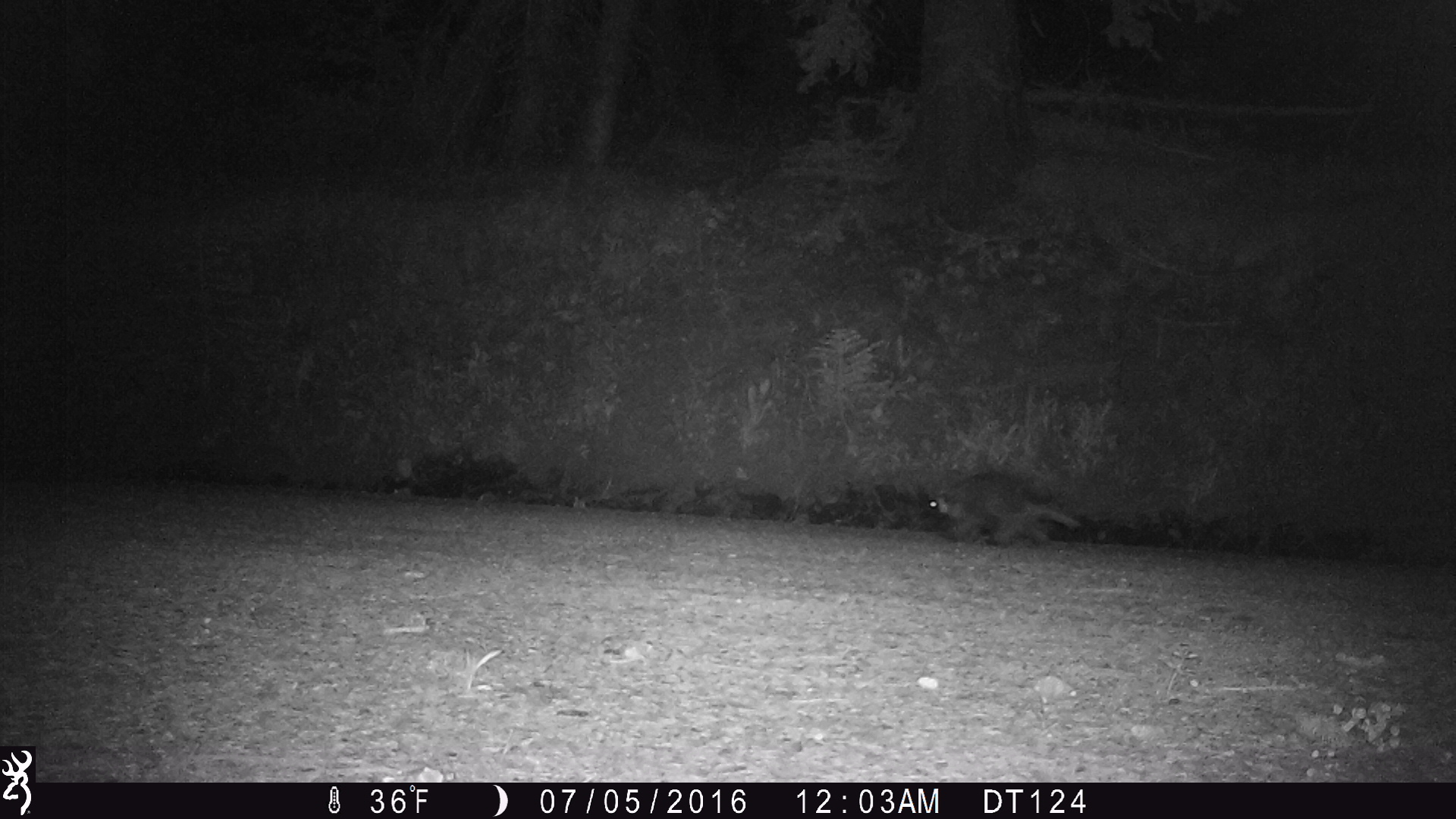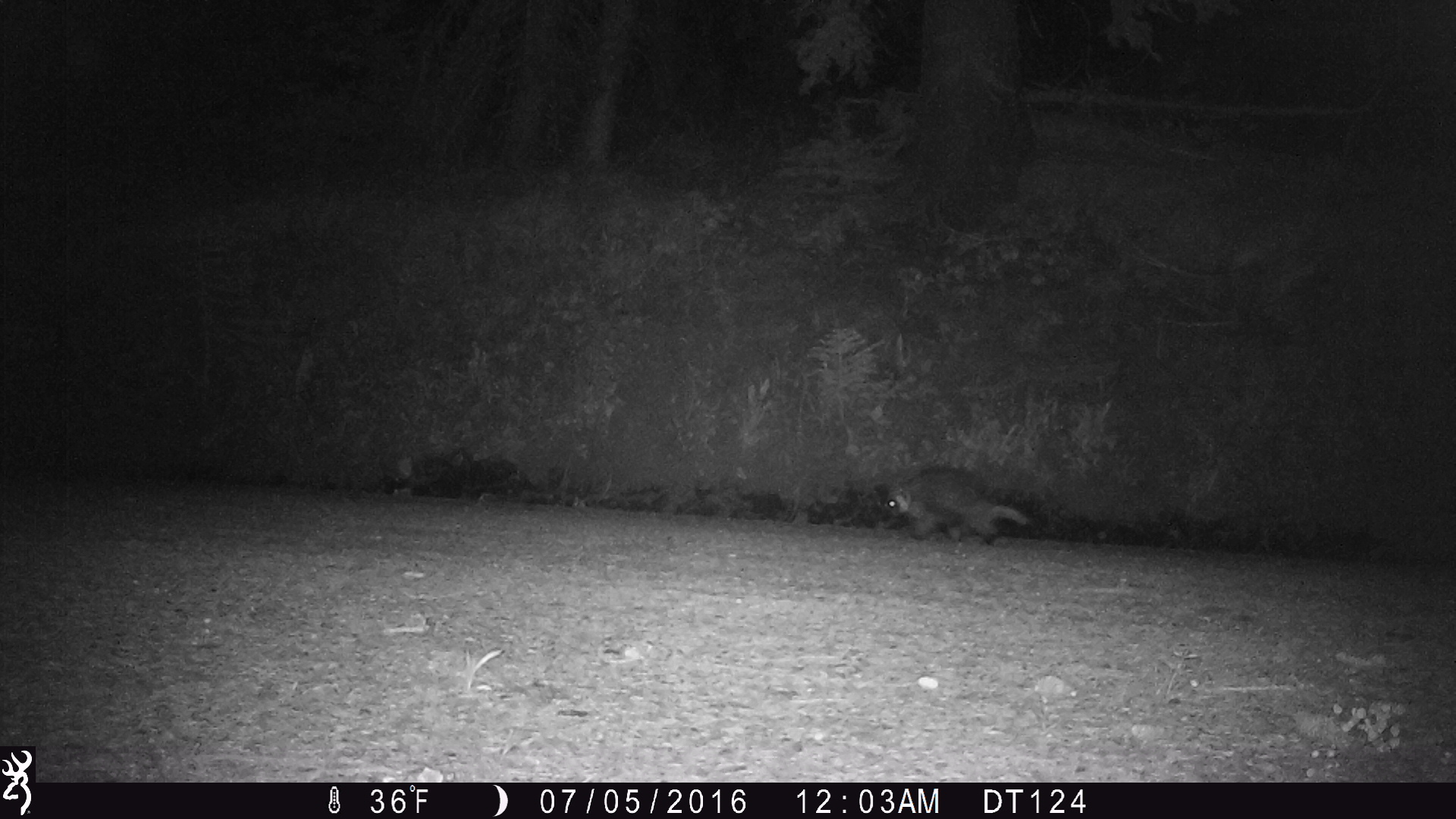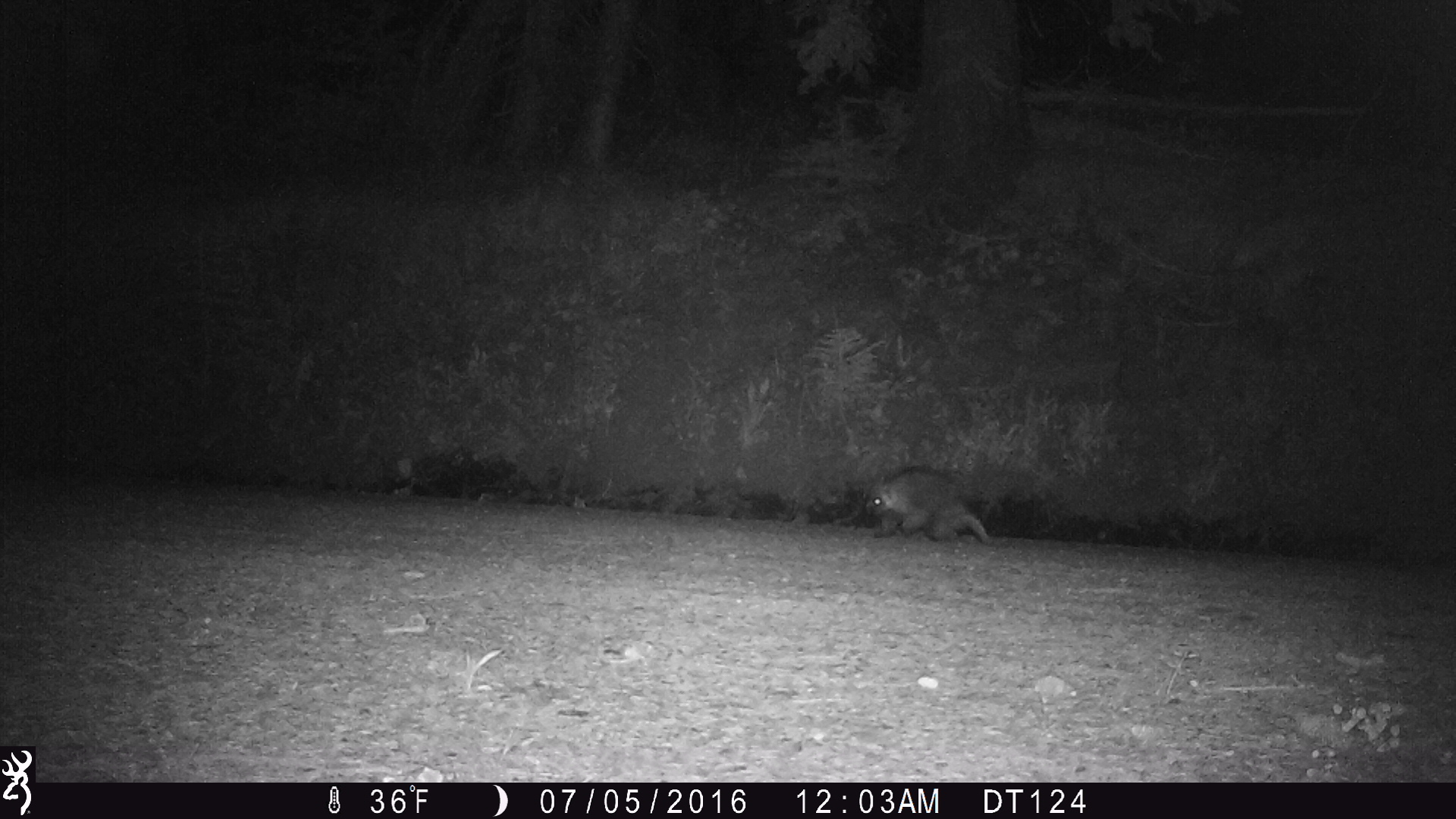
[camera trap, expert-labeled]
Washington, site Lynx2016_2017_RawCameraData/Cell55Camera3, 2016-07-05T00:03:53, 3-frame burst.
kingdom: Animalia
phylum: Chordata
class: Mammalia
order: Rodentia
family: Erethizontidae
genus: Erethizon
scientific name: Erethizon dorsatum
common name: north american porcupine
Erethizon dorsatum (north american porcupine). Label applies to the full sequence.